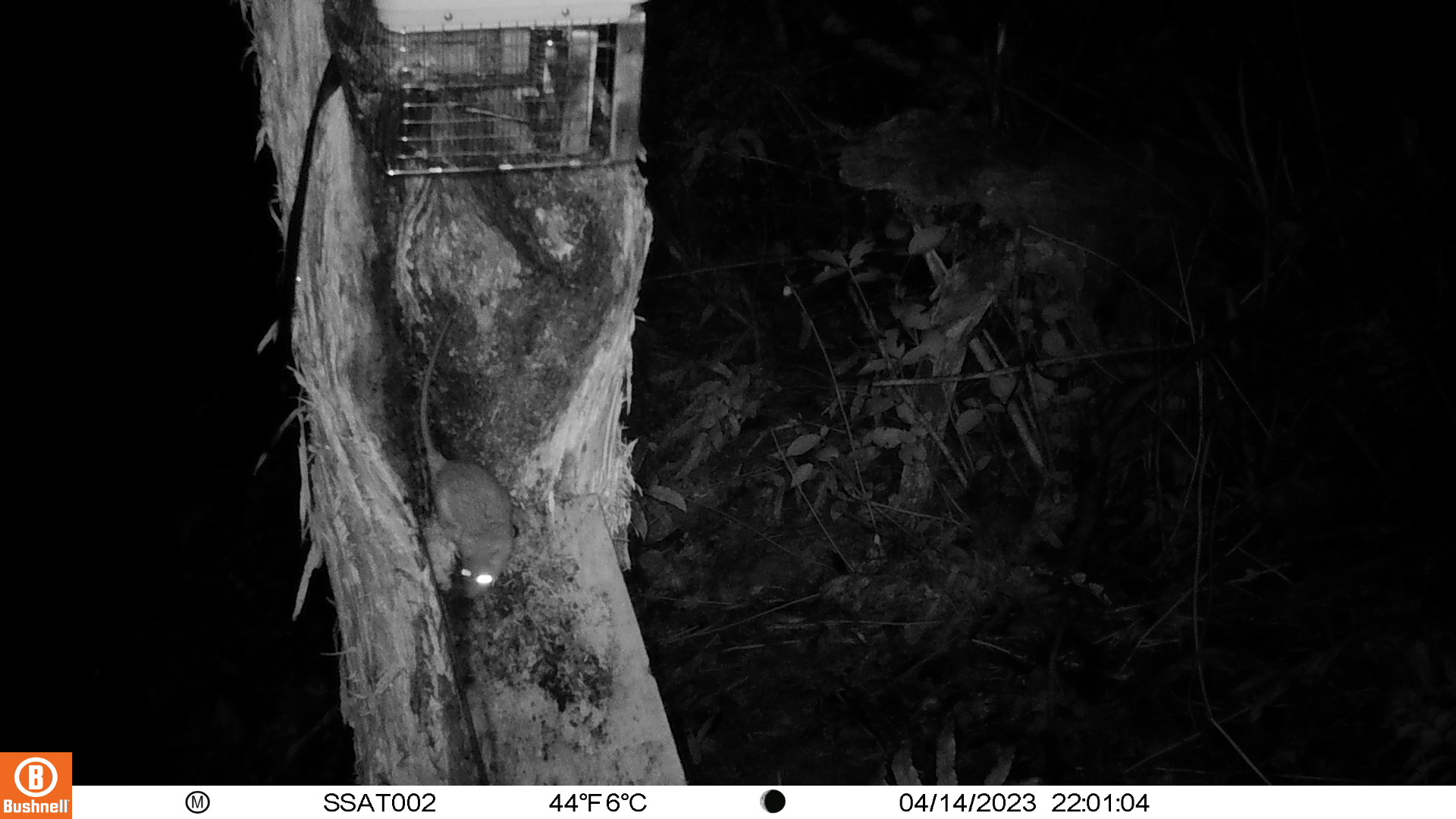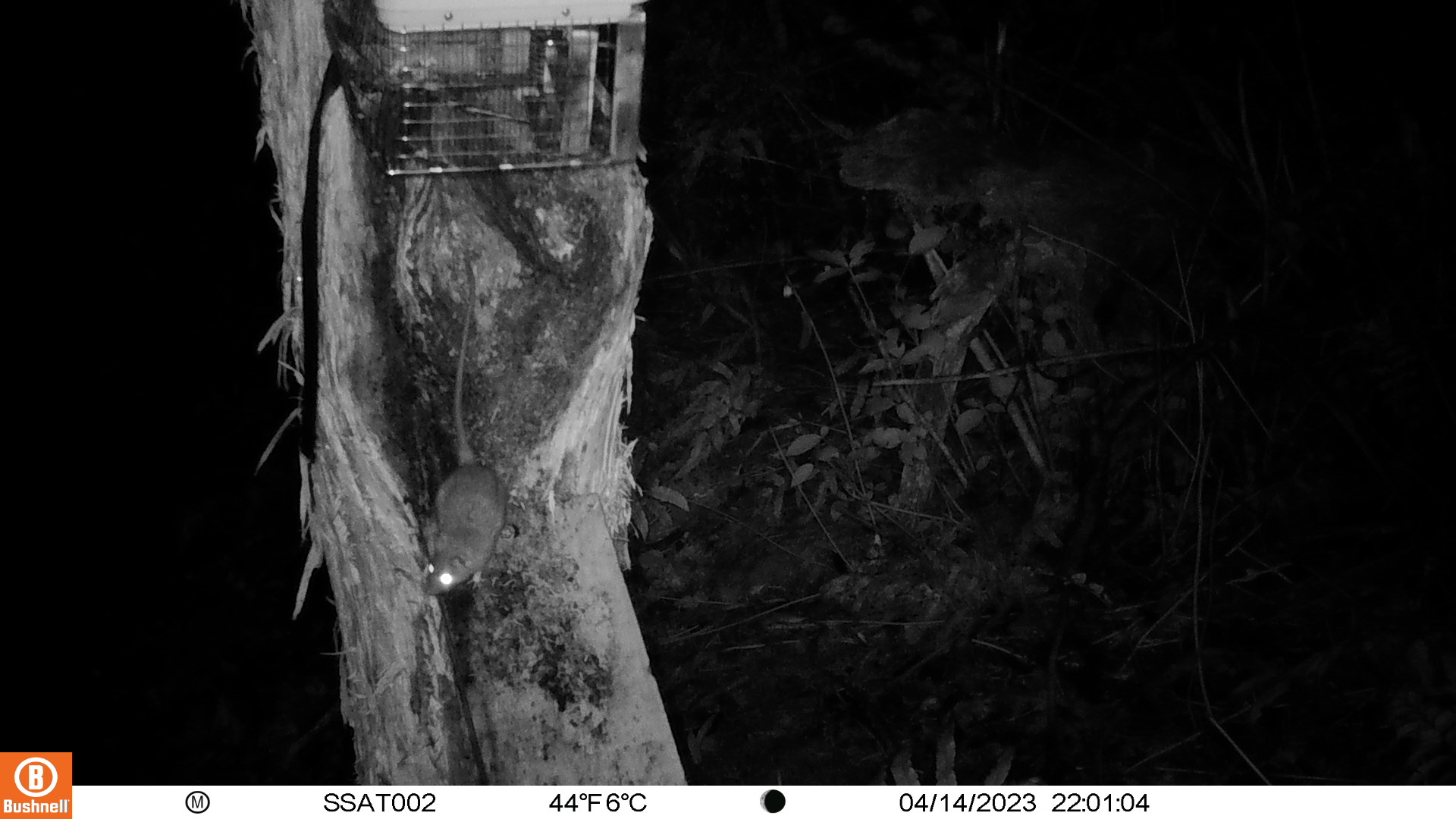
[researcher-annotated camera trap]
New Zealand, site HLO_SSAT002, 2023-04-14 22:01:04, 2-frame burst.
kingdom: Animalia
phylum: Chordata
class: Mammalia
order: Rodentia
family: Muridae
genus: Rattus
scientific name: Rattus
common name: rat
Rat (Rattus).